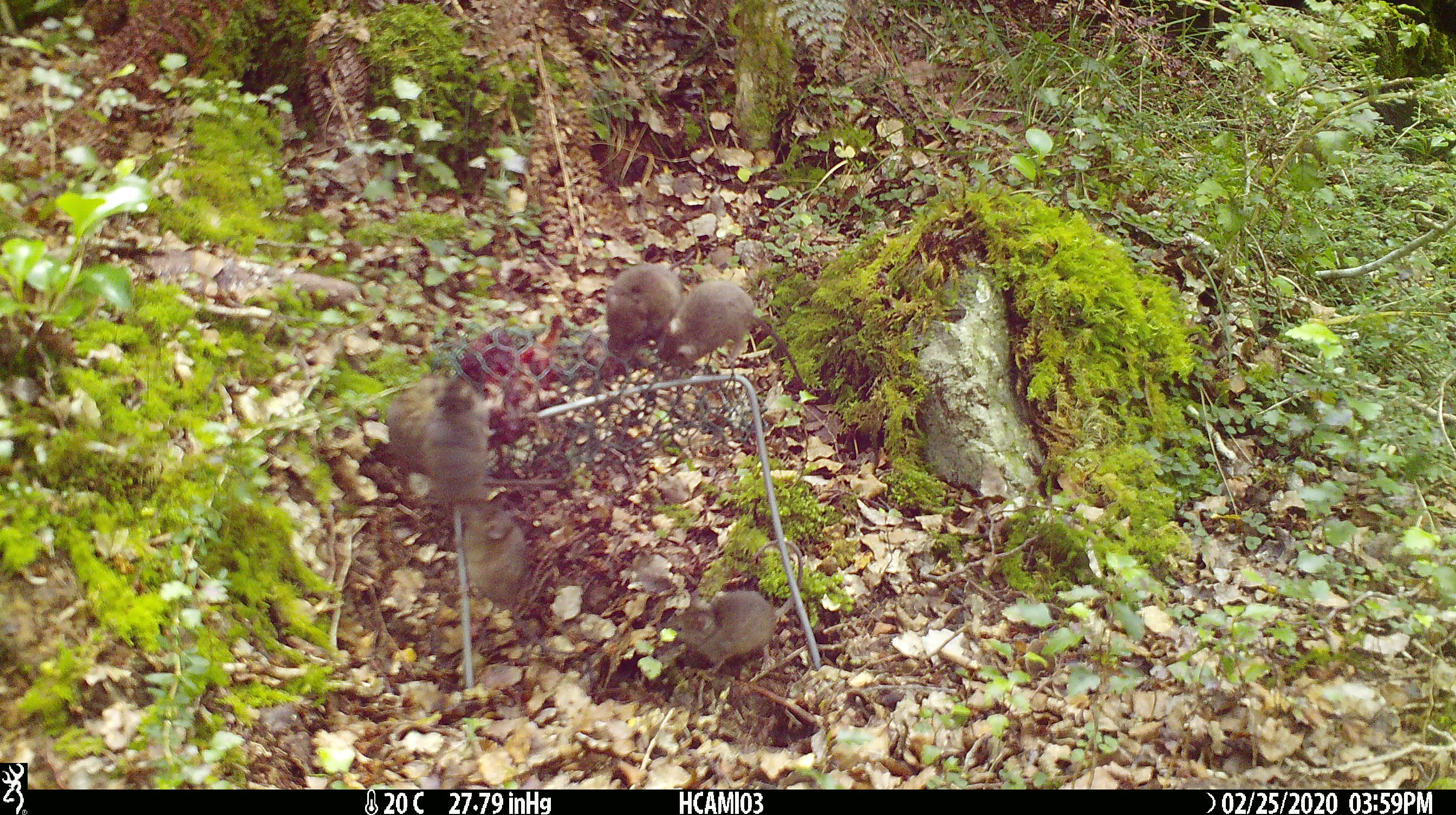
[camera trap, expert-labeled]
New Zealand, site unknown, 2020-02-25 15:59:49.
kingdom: Animalia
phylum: Chordata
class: Mammalia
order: Rodentia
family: Muridae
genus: Mus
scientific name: Mus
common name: mouse